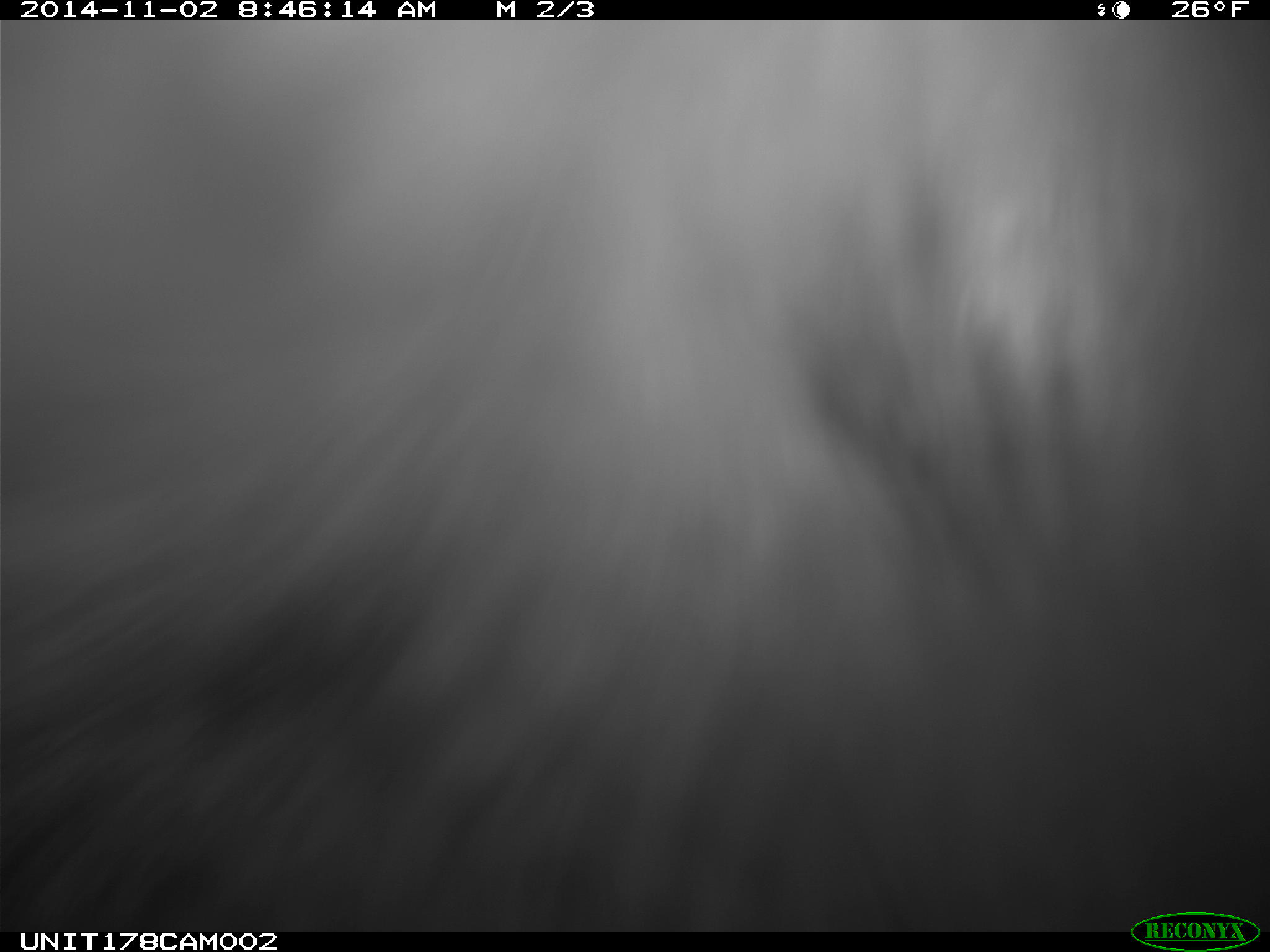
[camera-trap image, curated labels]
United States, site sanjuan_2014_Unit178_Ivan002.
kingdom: Animalia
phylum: Chordata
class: Mammalia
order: Artiodactyla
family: Cervidae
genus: Cervus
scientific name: Cervus elaphus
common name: red deer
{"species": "Cervus elaphus (red deer)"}